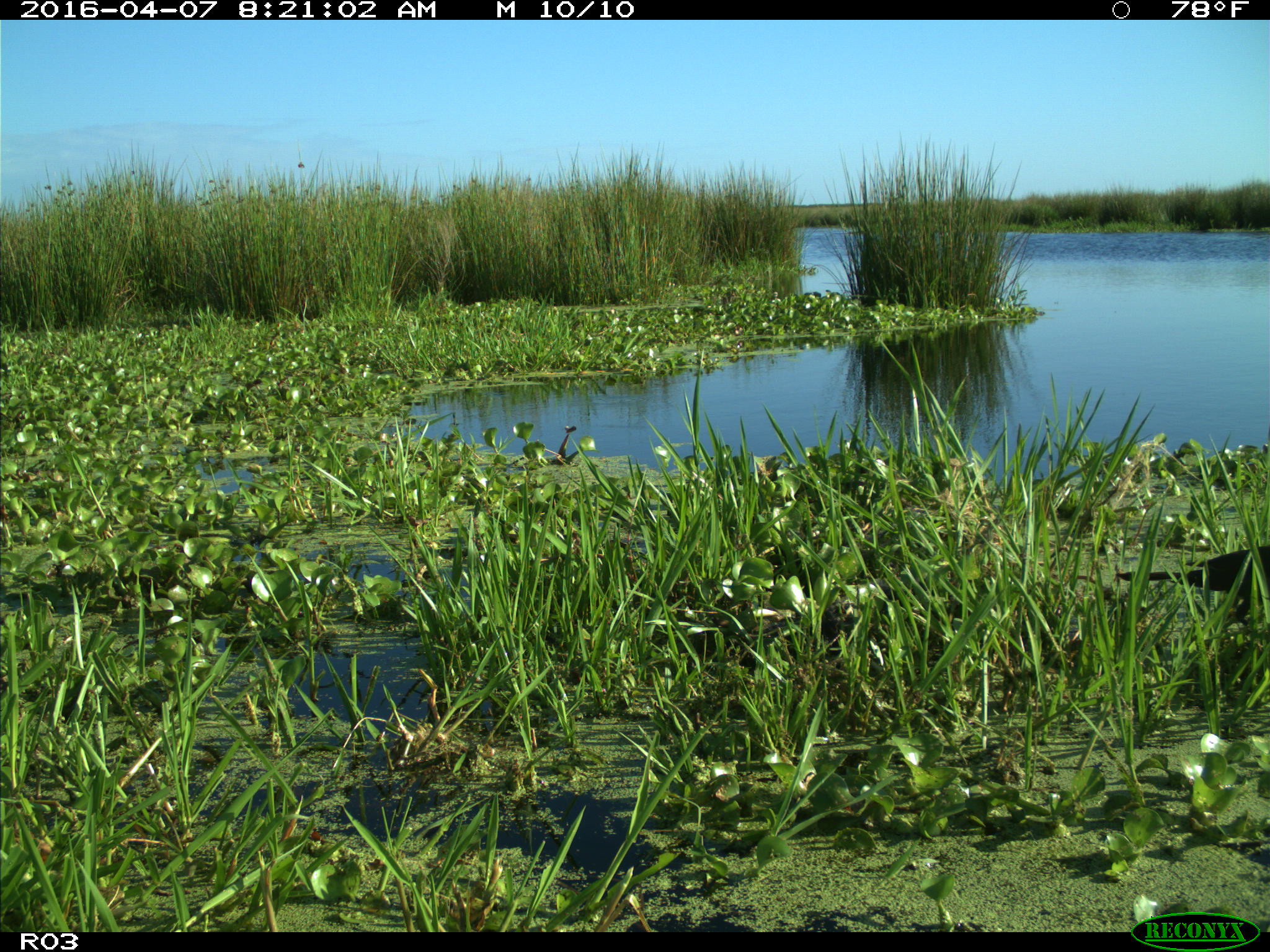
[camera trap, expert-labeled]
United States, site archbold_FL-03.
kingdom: Animalia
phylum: Chordata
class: Mammalia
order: Artiodactyla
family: Bovidae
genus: Bos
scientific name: Bos taurus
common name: domestic cow